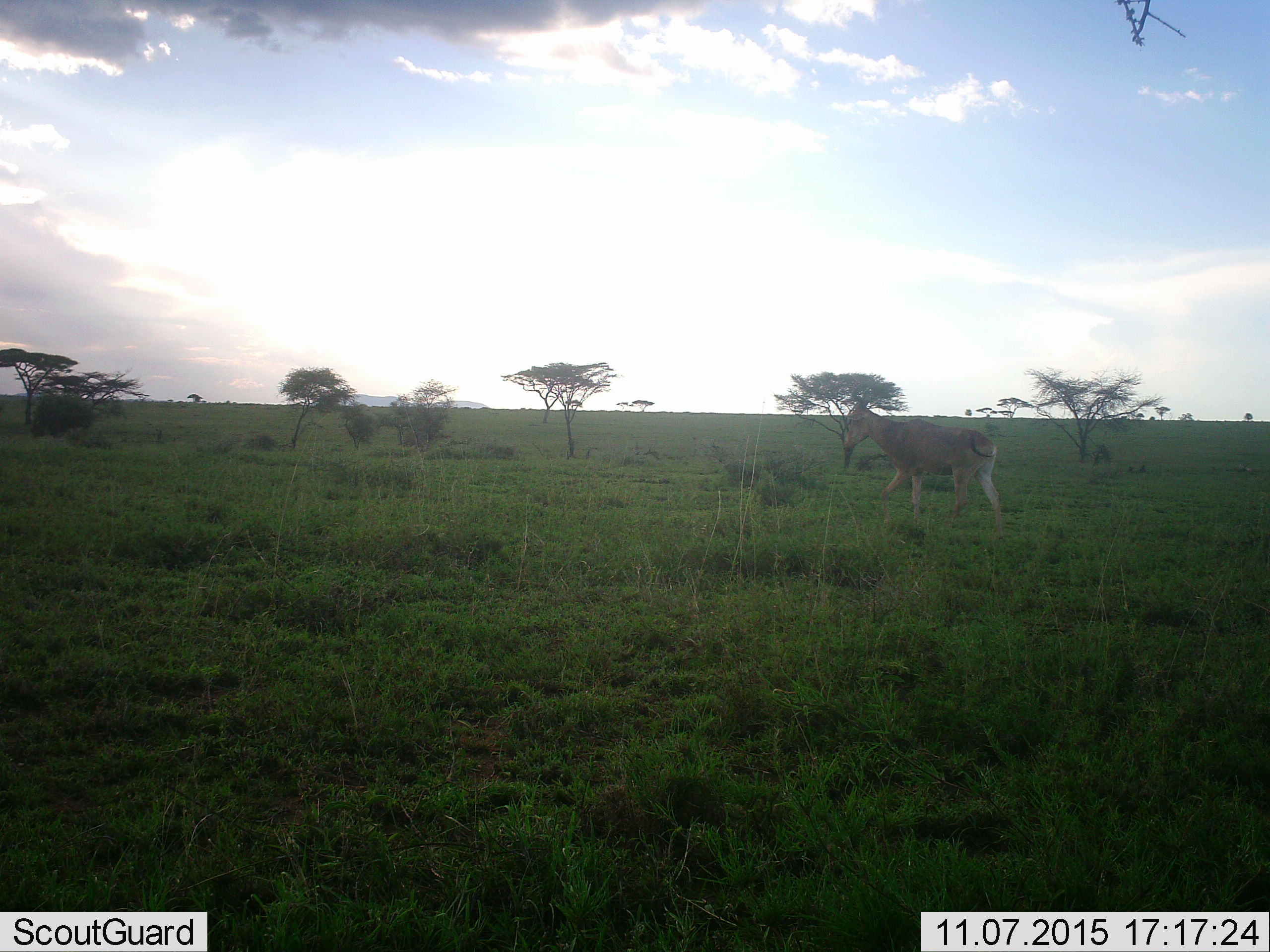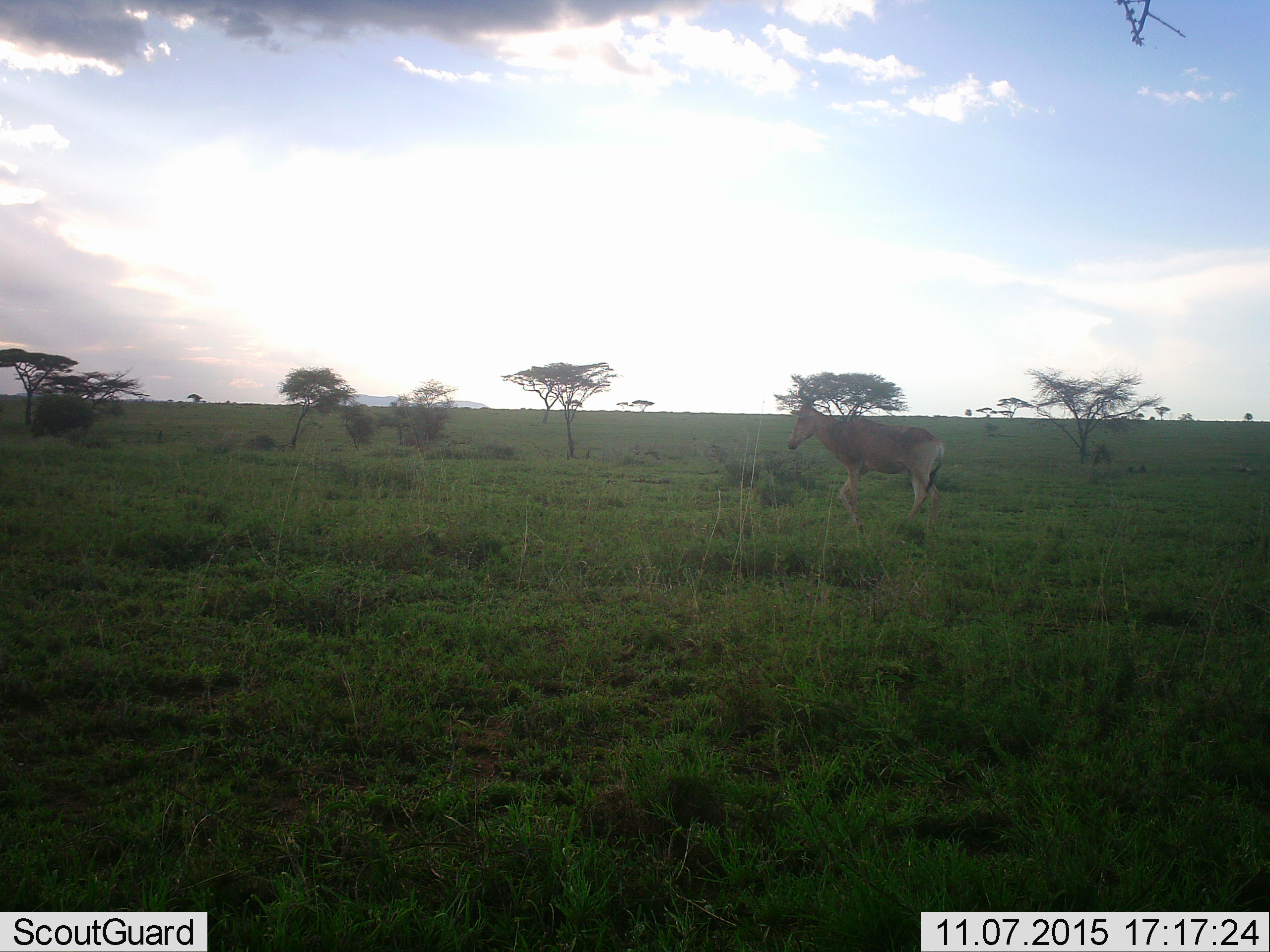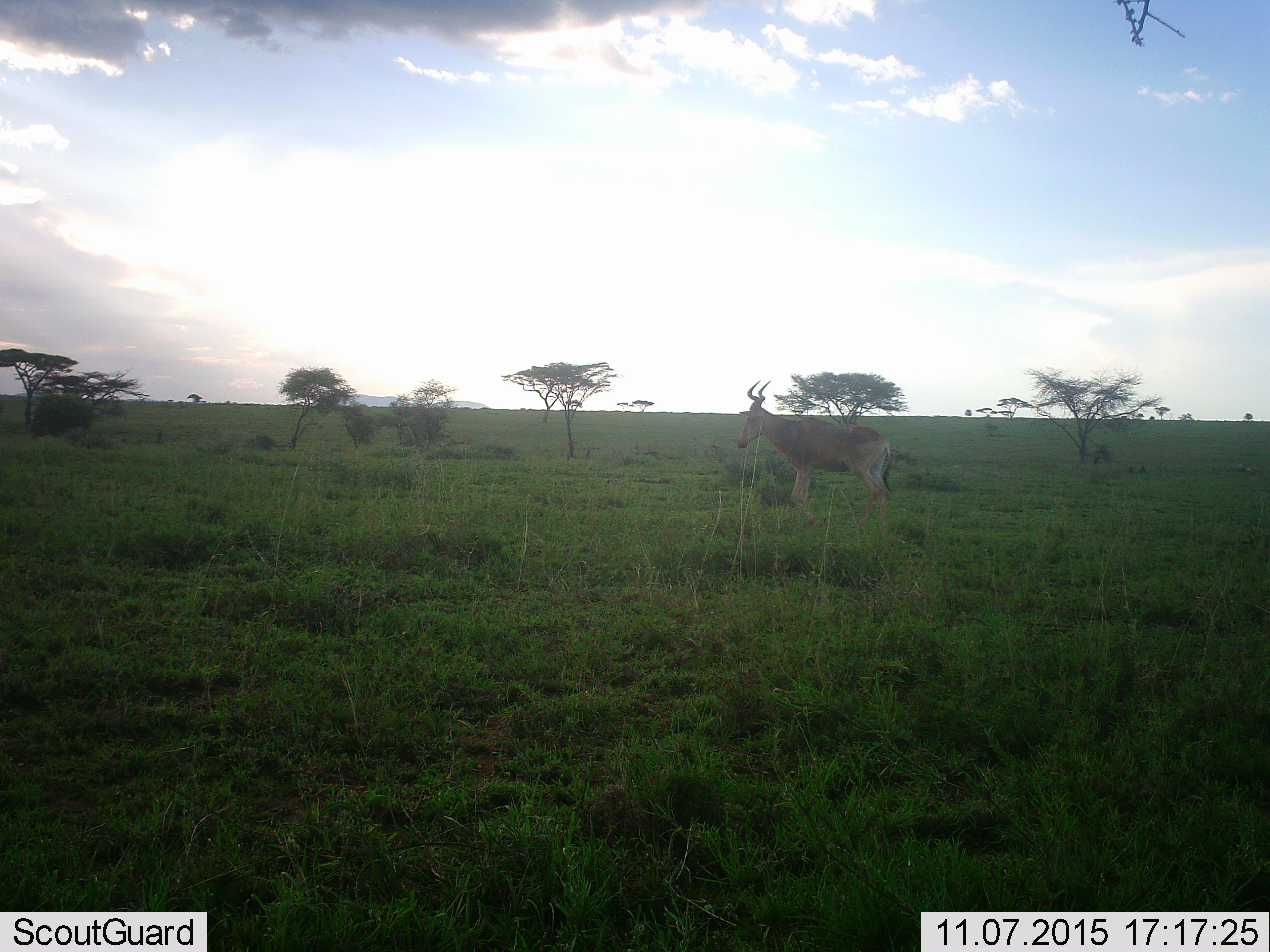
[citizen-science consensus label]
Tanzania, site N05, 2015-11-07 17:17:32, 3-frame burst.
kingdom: Animalia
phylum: Chordata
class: Mammalia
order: Artiodactyla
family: Bovidae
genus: Alcelaphus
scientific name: Alcelaphus buselaphus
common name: hartebeest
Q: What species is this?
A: Hartebeest (Alcelaphus buselaphus).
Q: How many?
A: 1.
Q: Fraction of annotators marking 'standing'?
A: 14%.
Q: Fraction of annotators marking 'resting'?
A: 0%.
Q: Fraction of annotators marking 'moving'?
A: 100%.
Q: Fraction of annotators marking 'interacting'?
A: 0%.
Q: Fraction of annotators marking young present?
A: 0%.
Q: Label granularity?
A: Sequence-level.